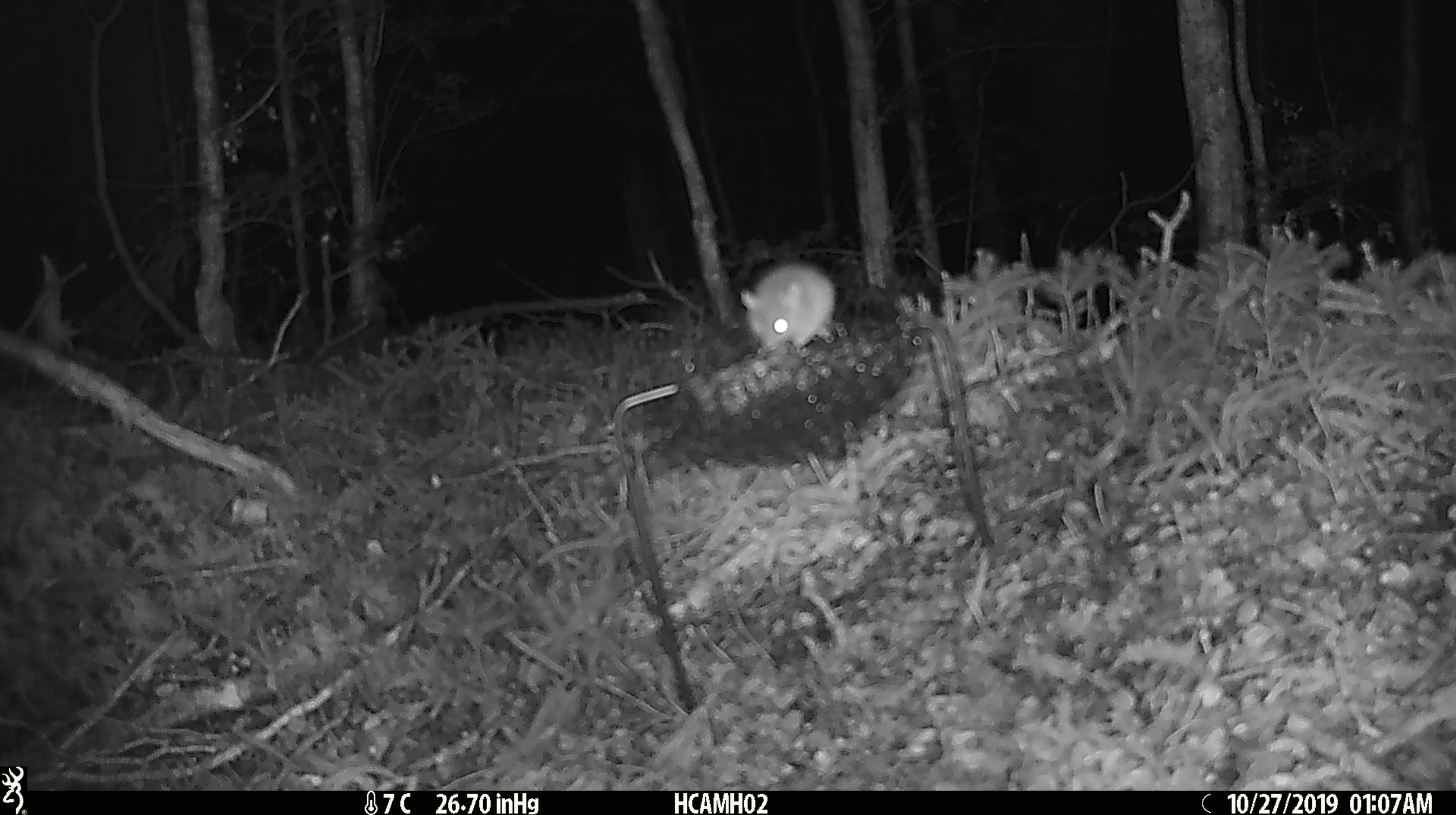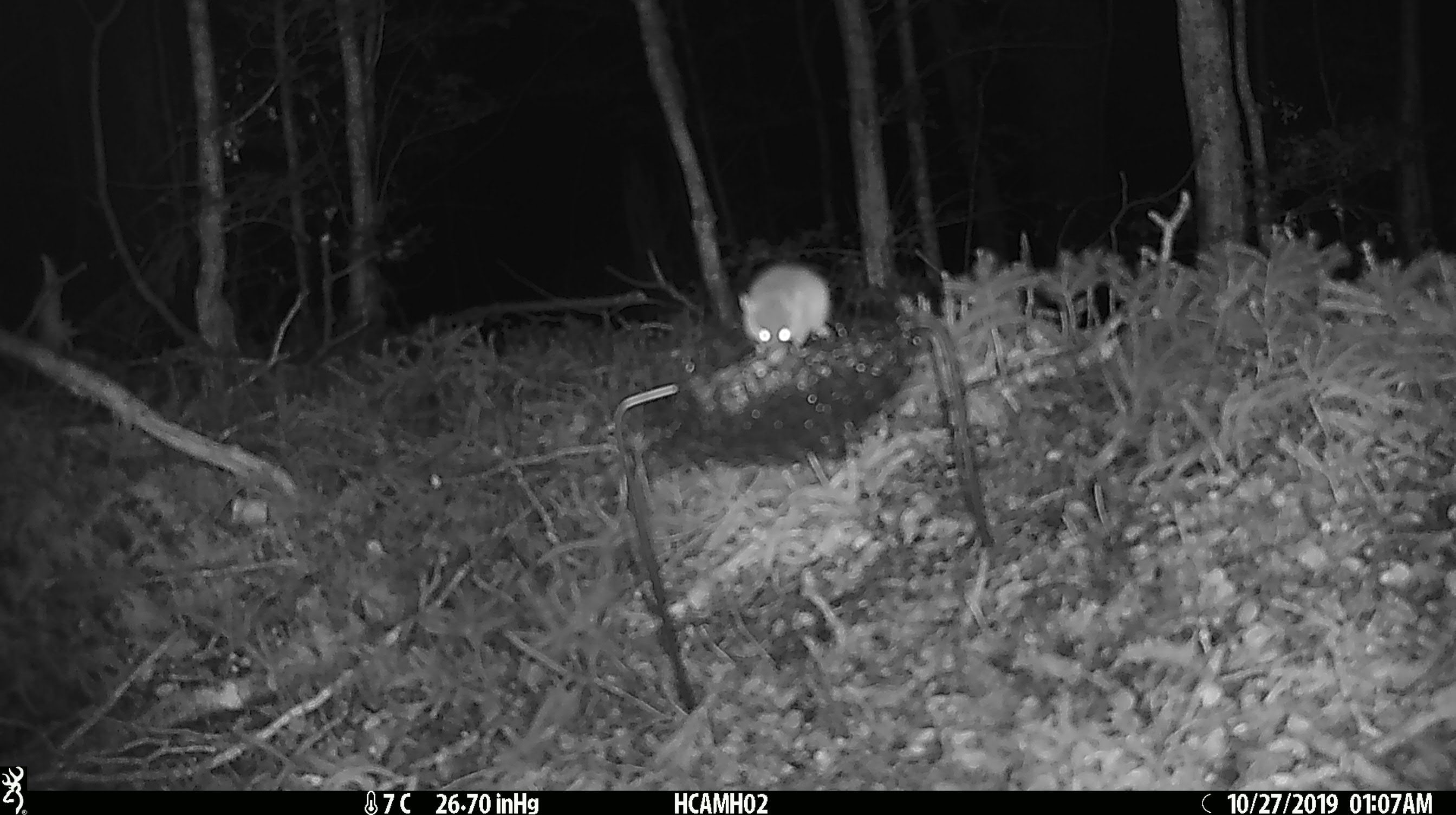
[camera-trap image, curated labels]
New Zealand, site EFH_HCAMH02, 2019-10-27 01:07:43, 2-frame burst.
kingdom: Animalia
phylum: Chordata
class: Mammalia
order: Rodentia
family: Muridae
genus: Mus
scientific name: Mus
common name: mouse